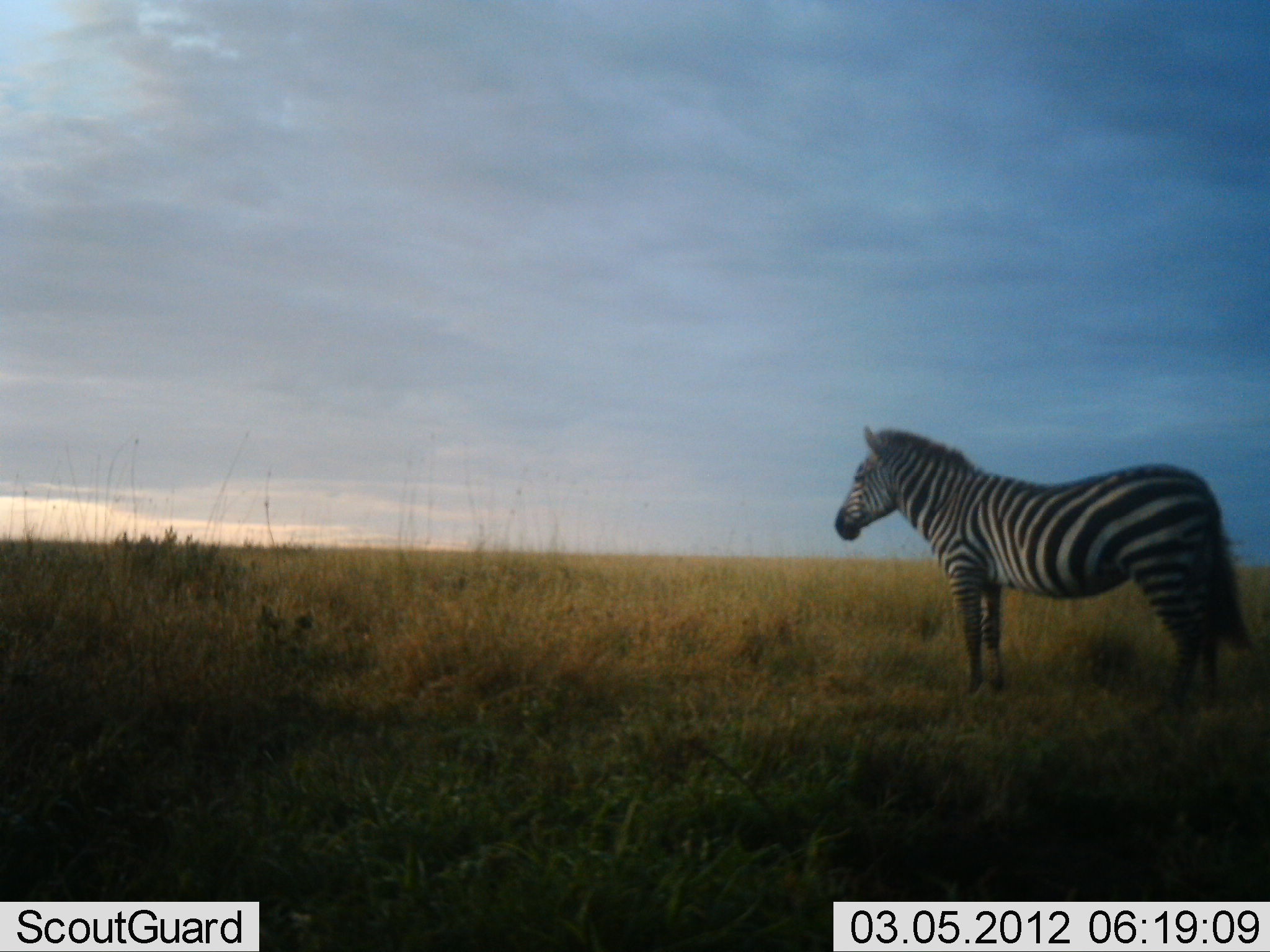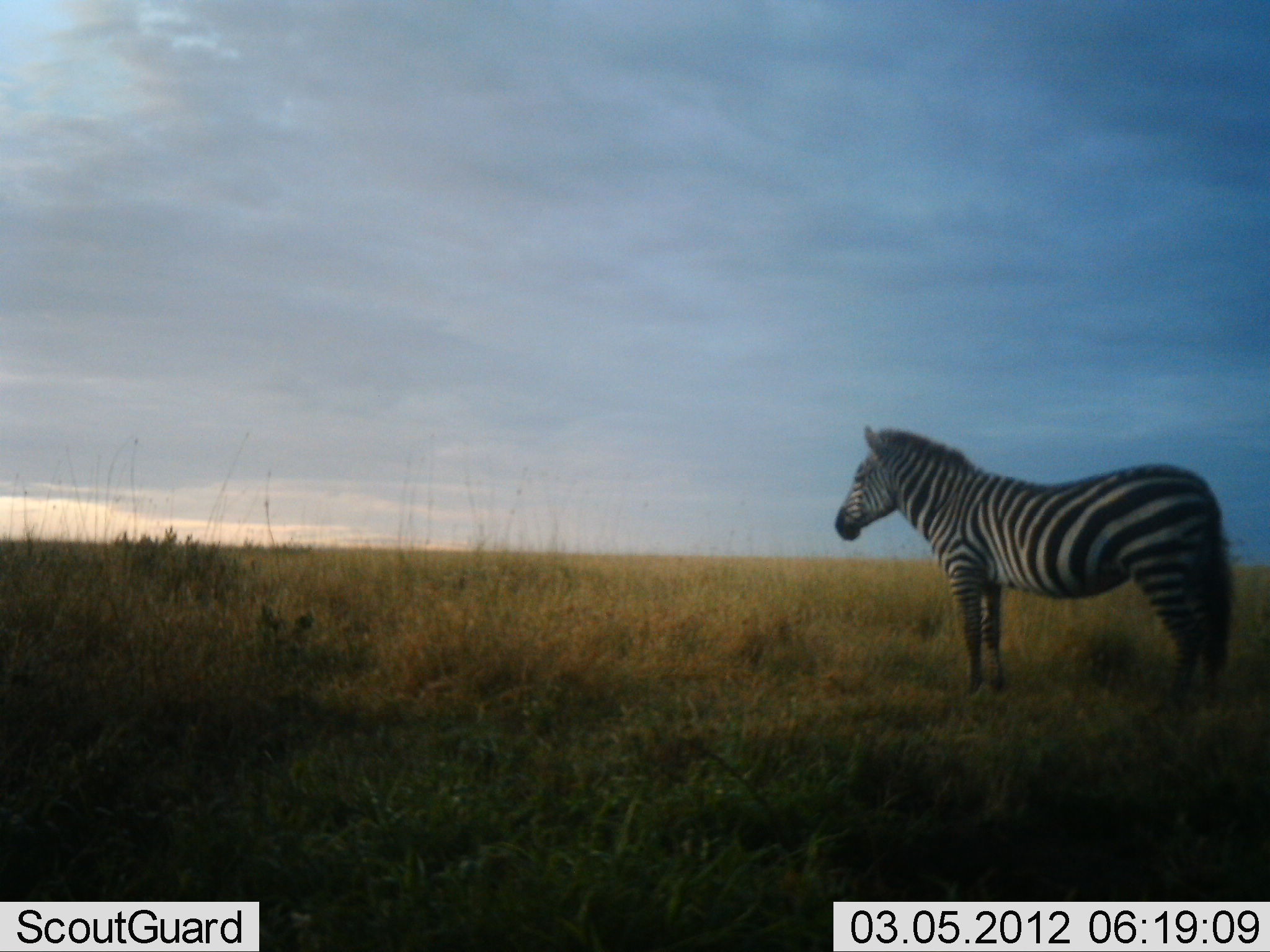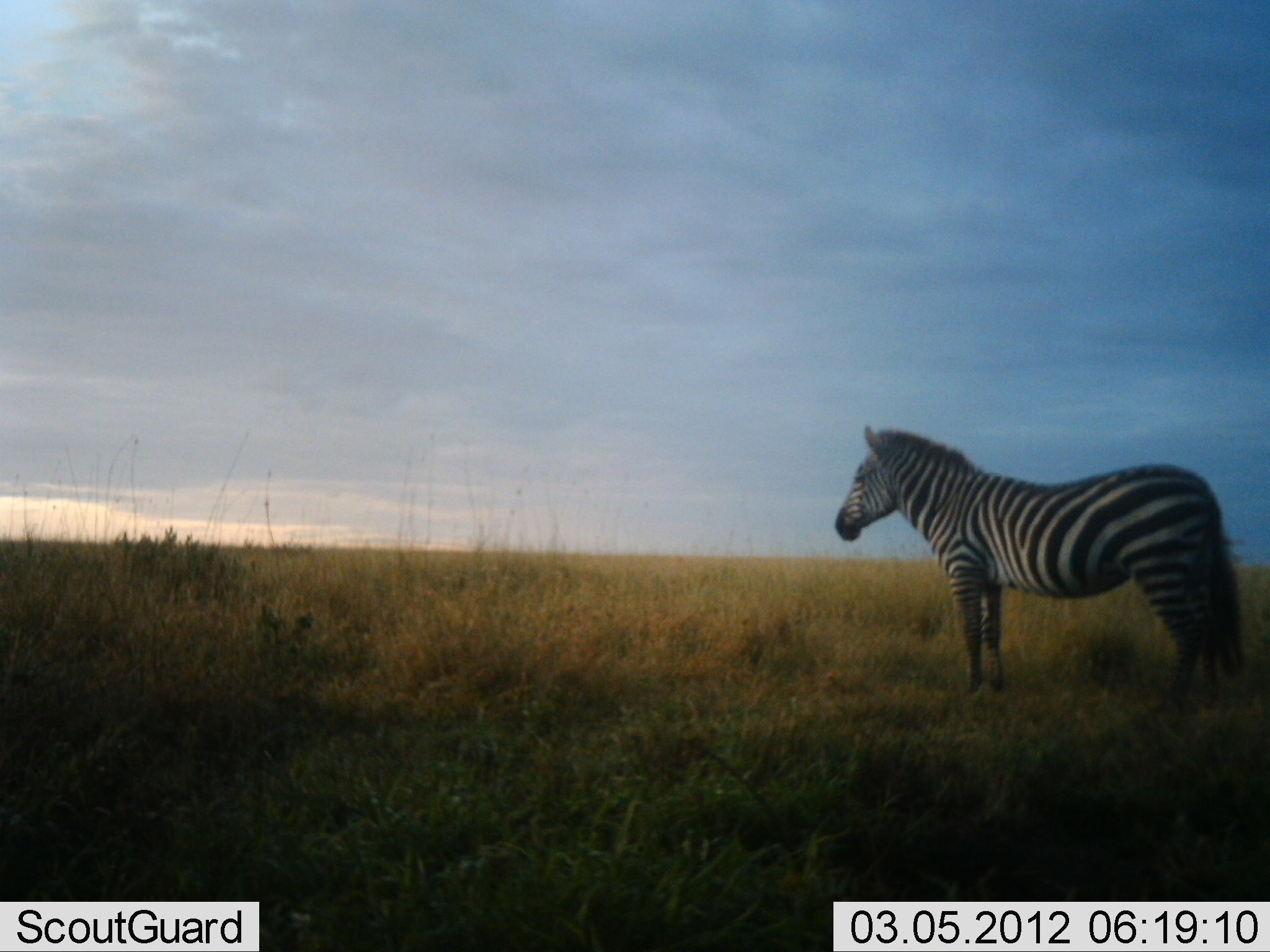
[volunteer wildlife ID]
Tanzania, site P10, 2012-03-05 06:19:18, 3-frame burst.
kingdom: Animalia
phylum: Chordata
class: Mammalia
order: Perissodactyla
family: Equidae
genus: Equus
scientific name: Equus quagga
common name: plains zebra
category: zebra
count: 1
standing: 96%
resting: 4%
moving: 0%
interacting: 0%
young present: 0%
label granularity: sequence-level